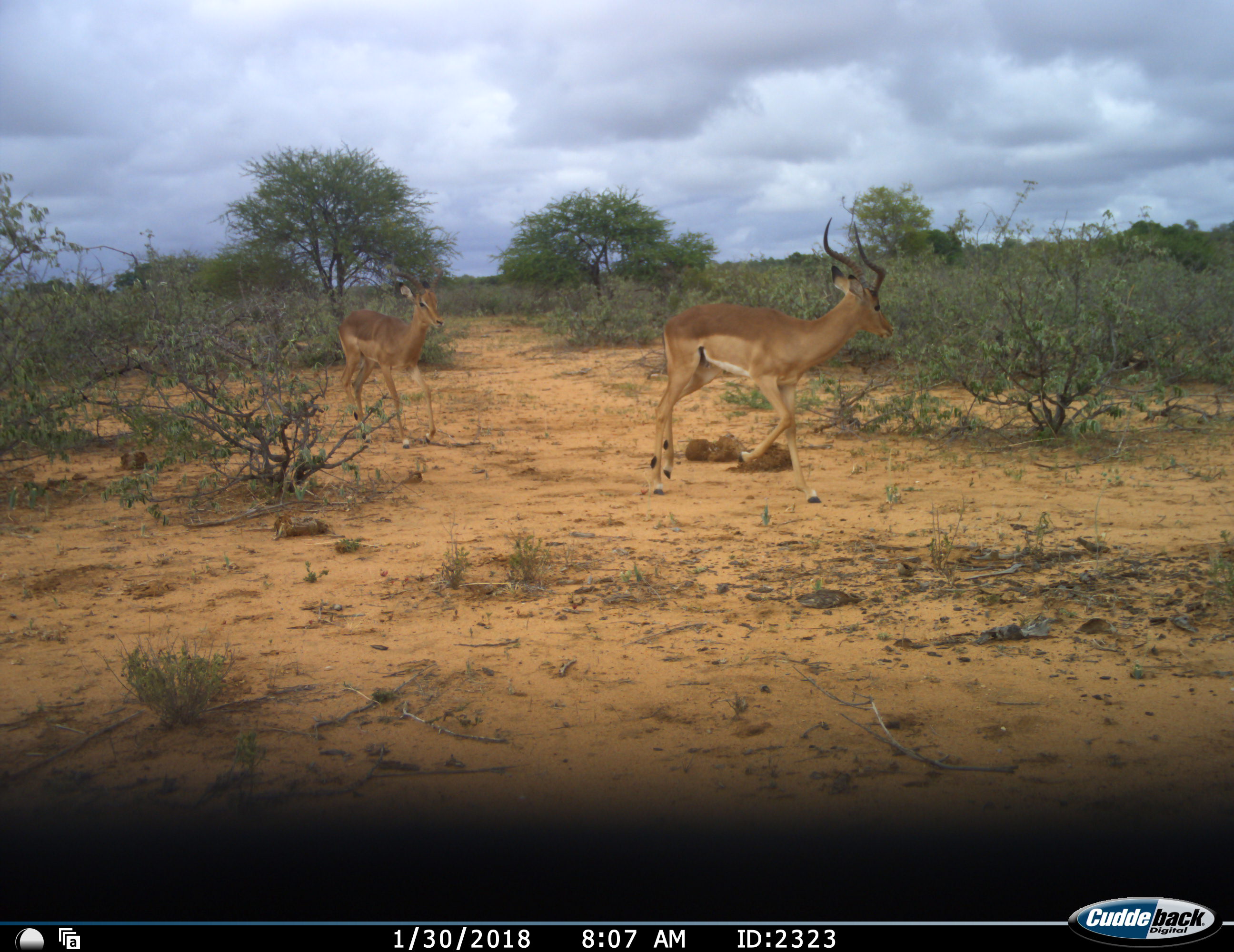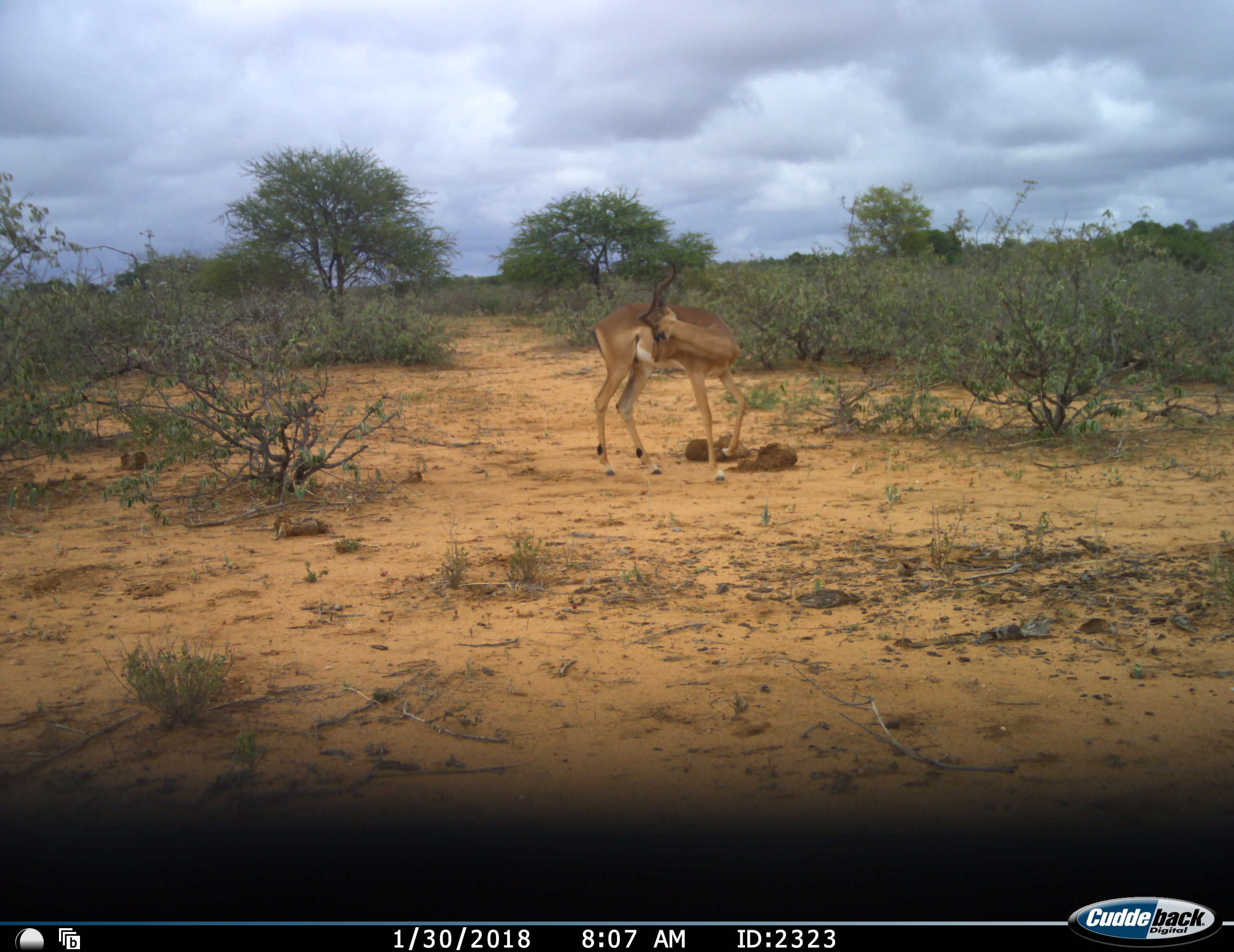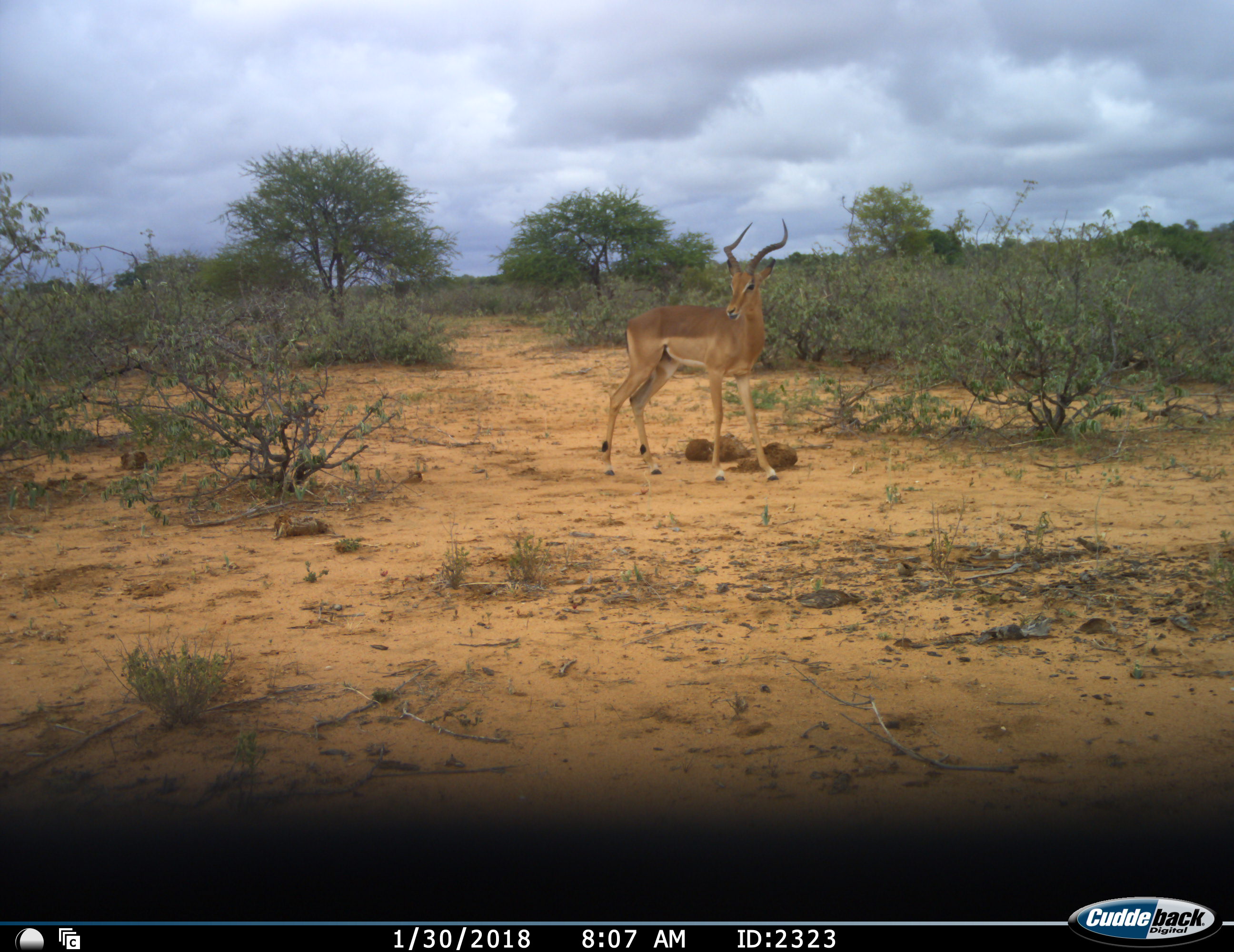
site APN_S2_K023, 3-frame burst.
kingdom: Animalia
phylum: Chordata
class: Mammalia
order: Artiodactyla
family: Bovidae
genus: Aepyceros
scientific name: Aepyceros melampus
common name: impala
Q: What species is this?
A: Impala (Aepyceros melampus).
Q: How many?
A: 2.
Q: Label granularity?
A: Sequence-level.